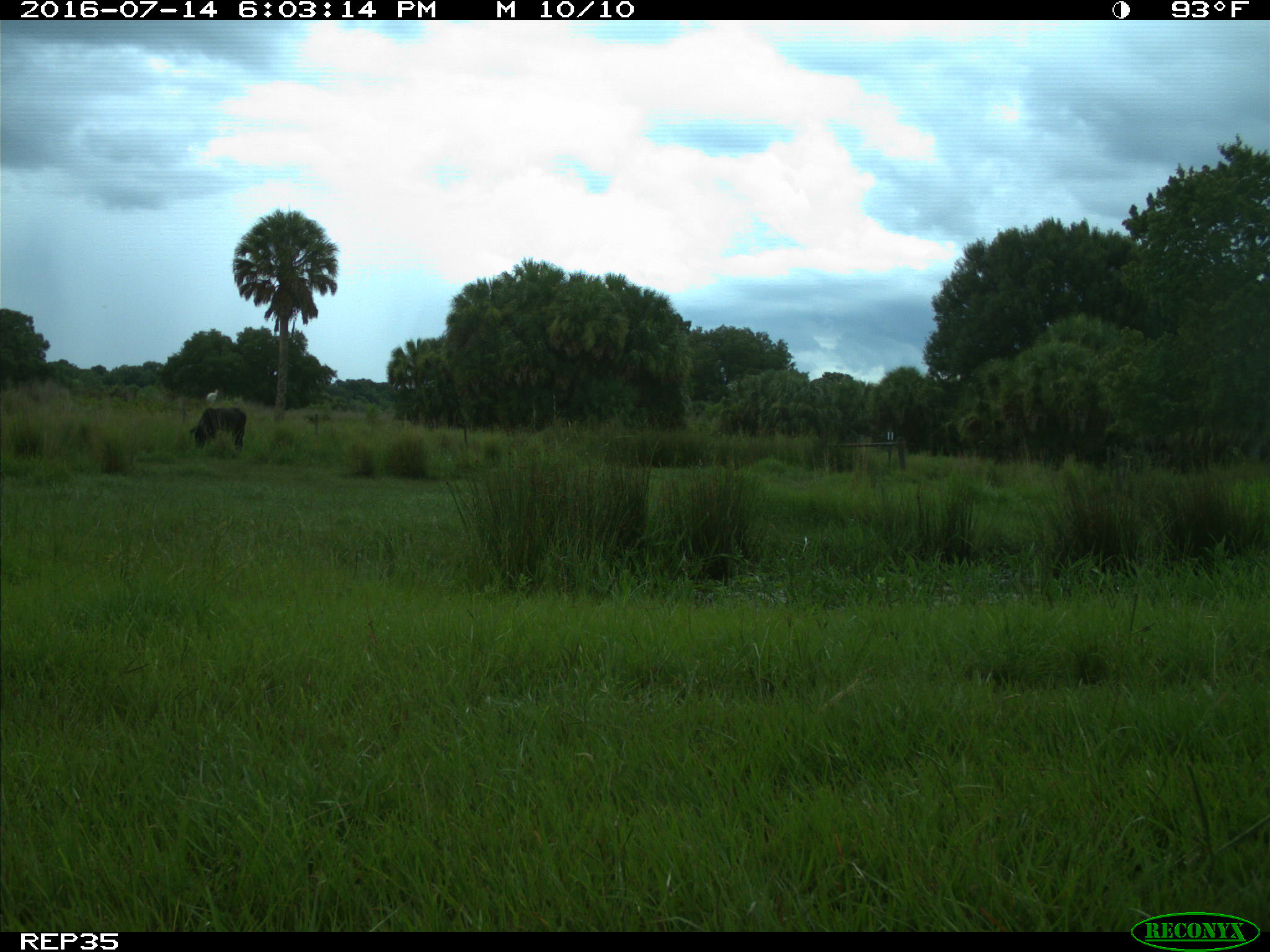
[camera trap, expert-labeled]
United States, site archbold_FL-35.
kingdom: Animalia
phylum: Chordata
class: Mammalia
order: Artiodactyla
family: Bovidae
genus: Bos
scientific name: Bos taurus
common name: domestic cow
Bos taurus (domestic cow).